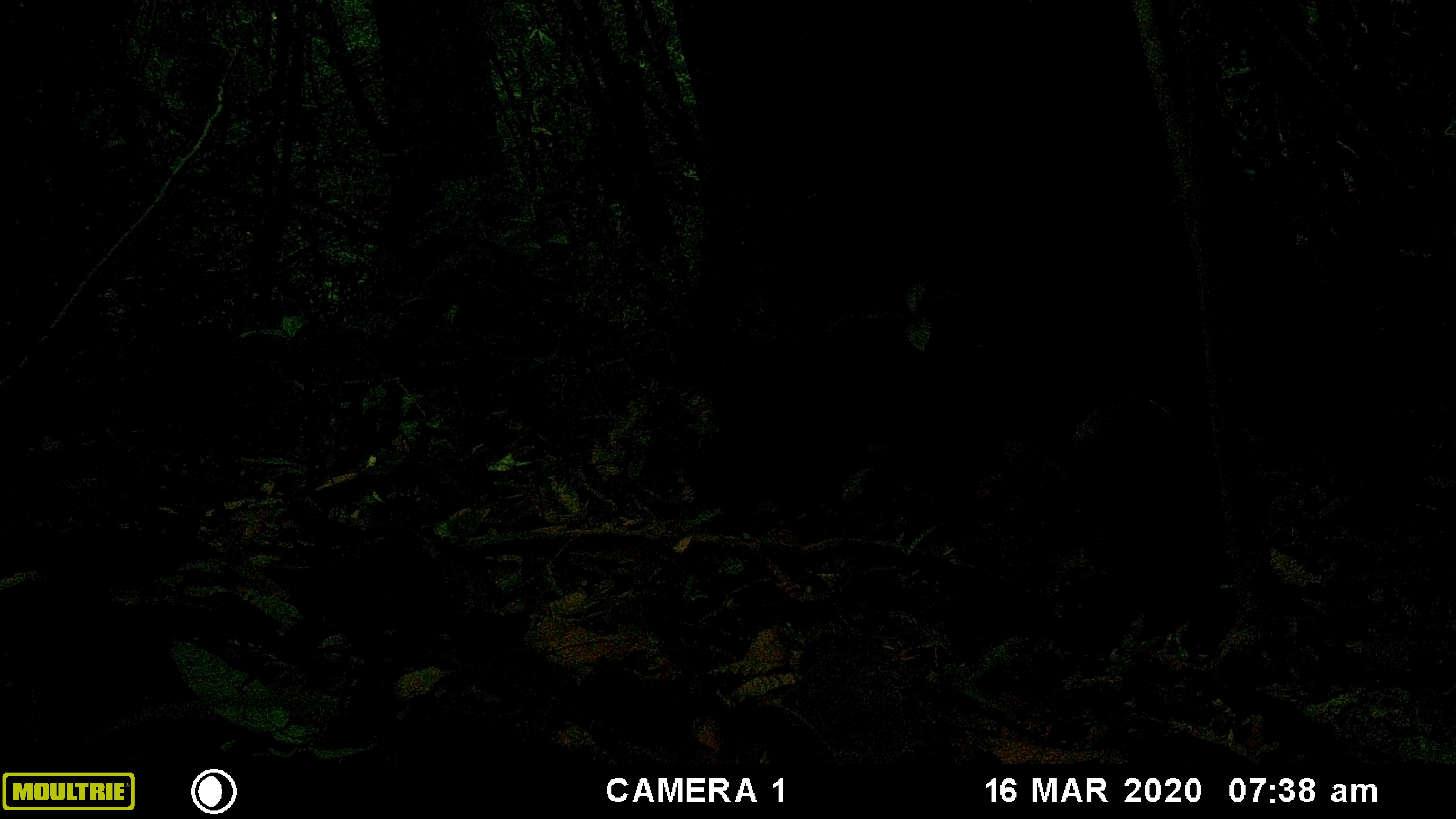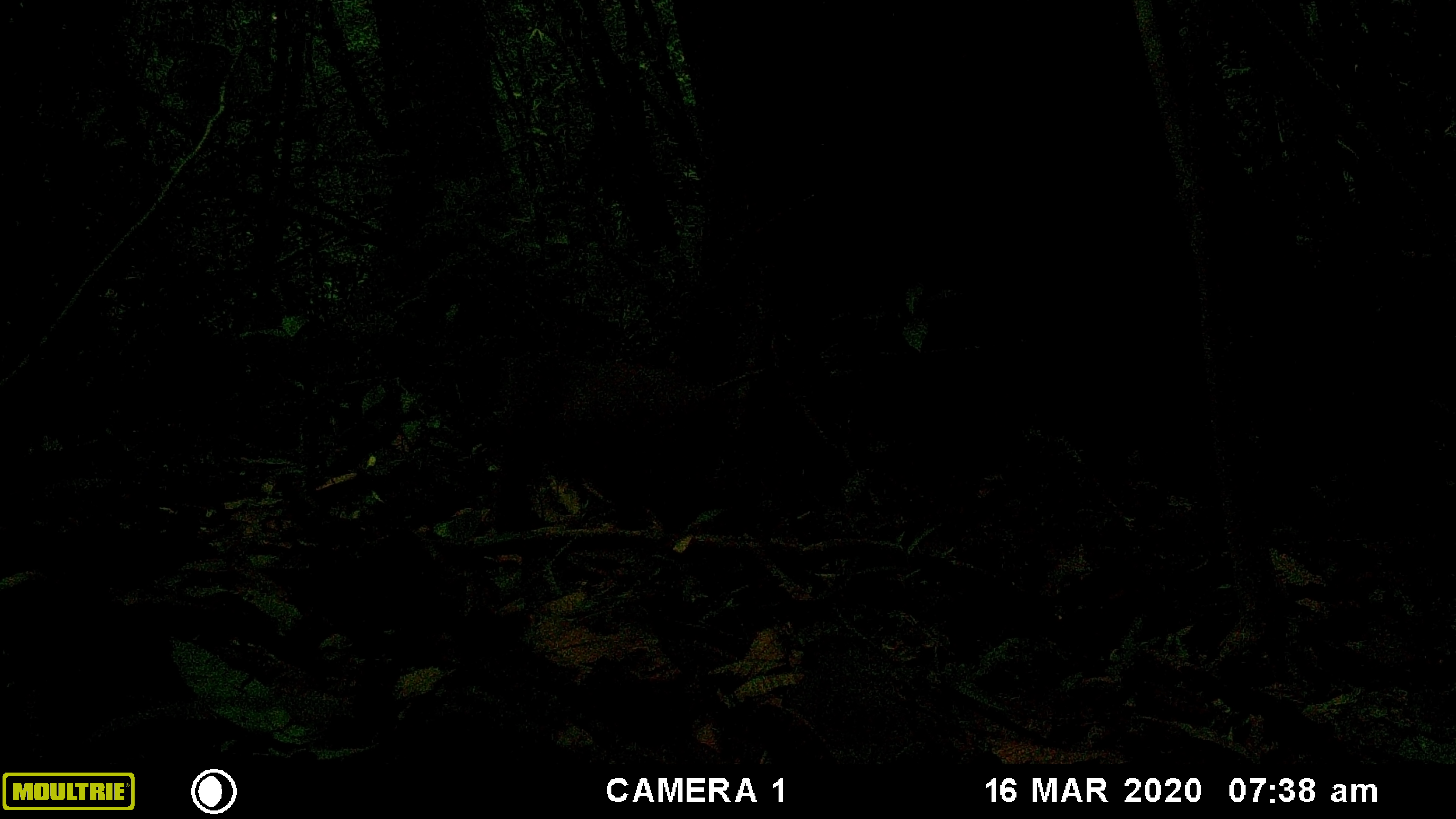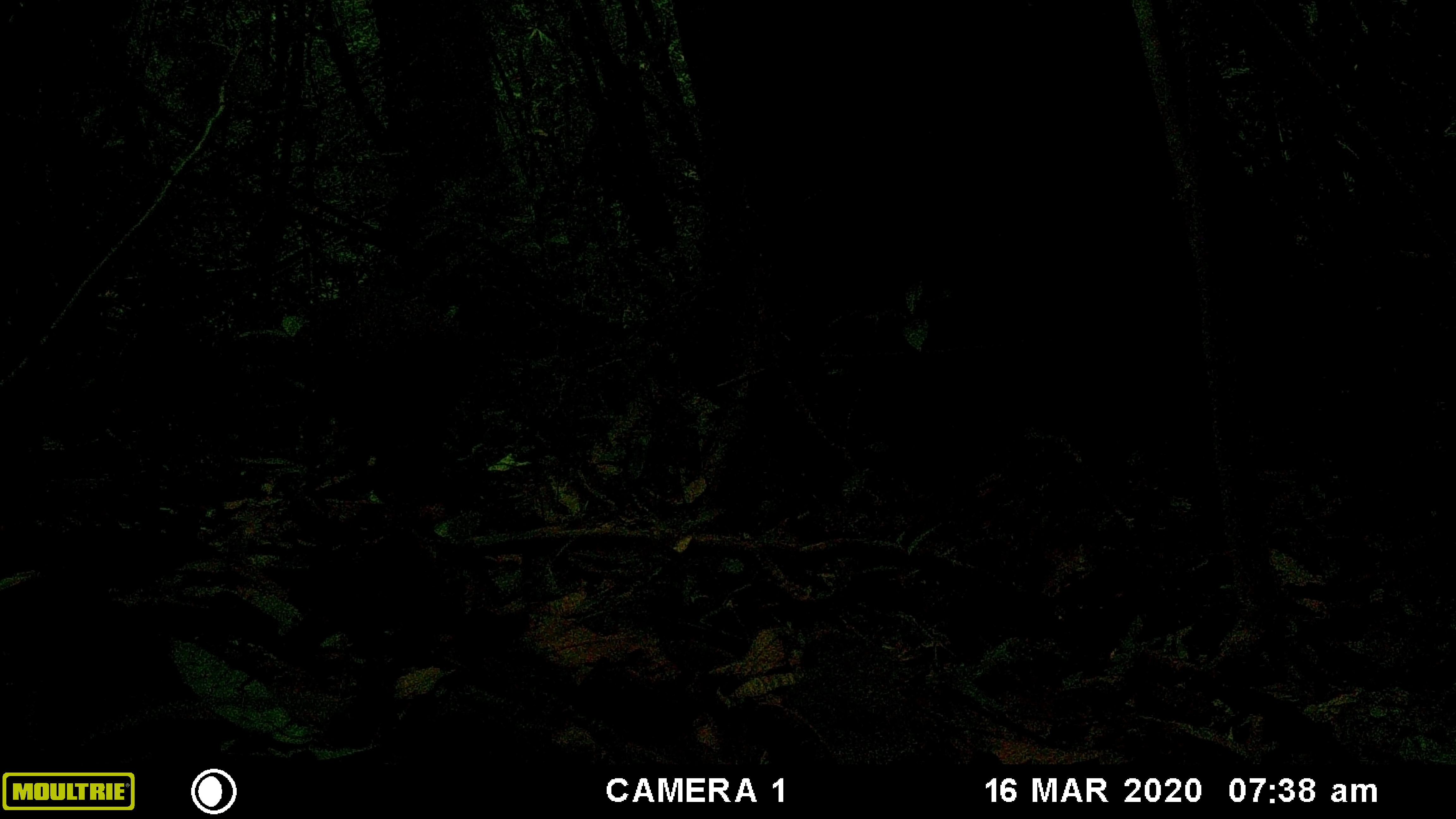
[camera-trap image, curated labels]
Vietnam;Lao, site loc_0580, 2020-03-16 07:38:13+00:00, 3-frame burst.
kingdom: Animalia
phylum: Chordata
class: Mammalia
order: Primates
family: Cercopithecidae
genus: Macaca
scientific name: Macaca arctoides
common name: stump-tailed macaque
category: stump tailed macaque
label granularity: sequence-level